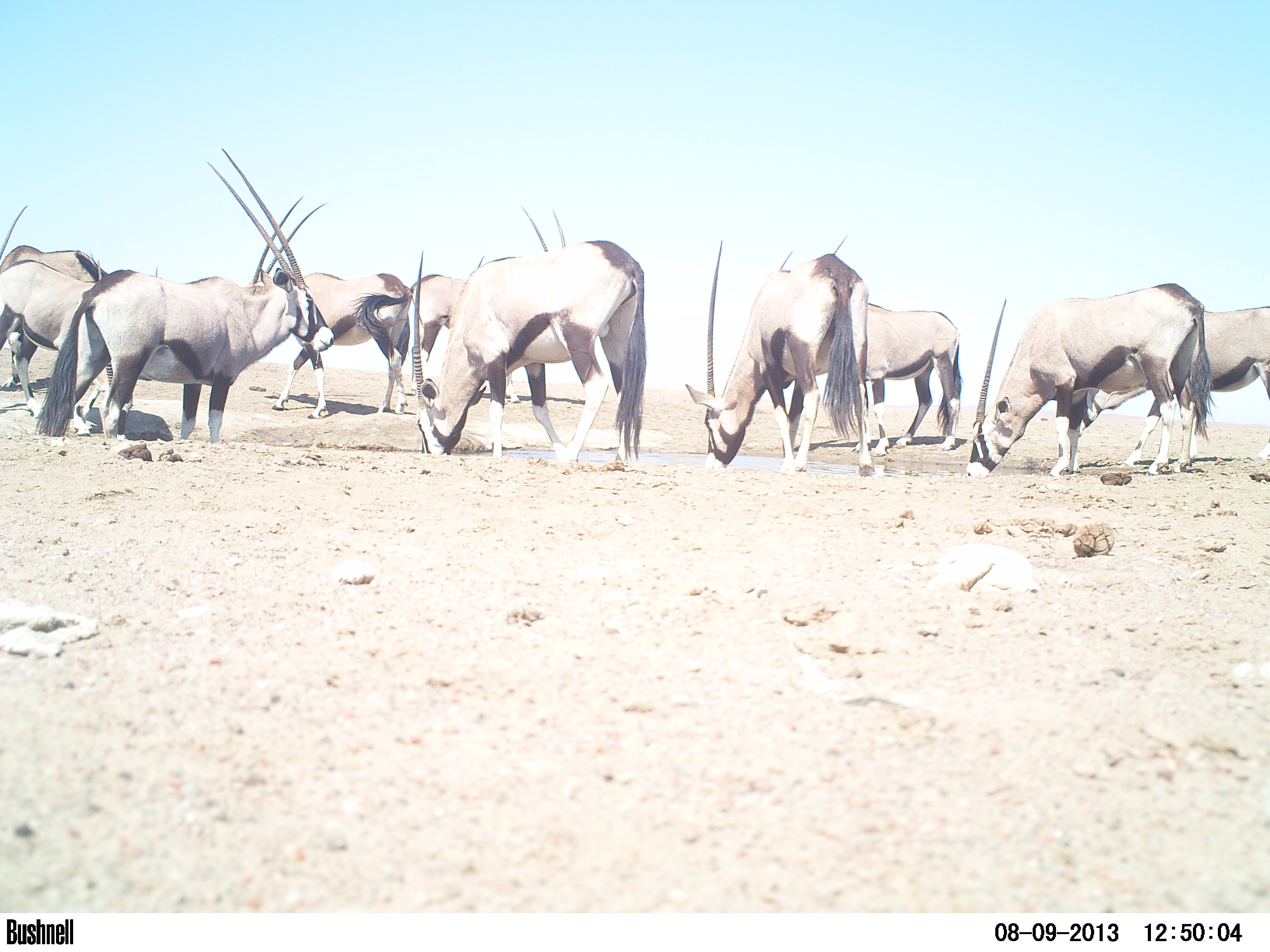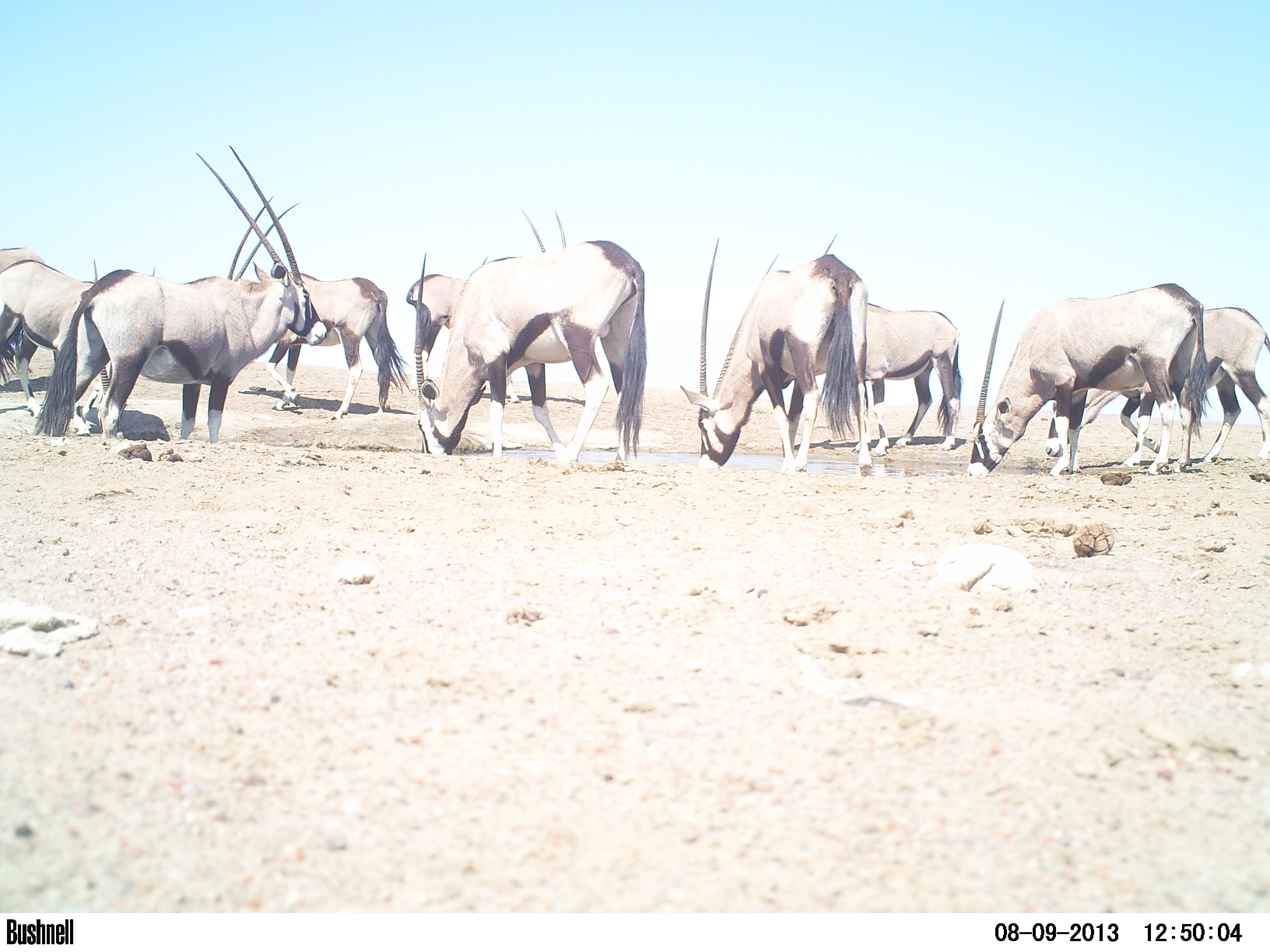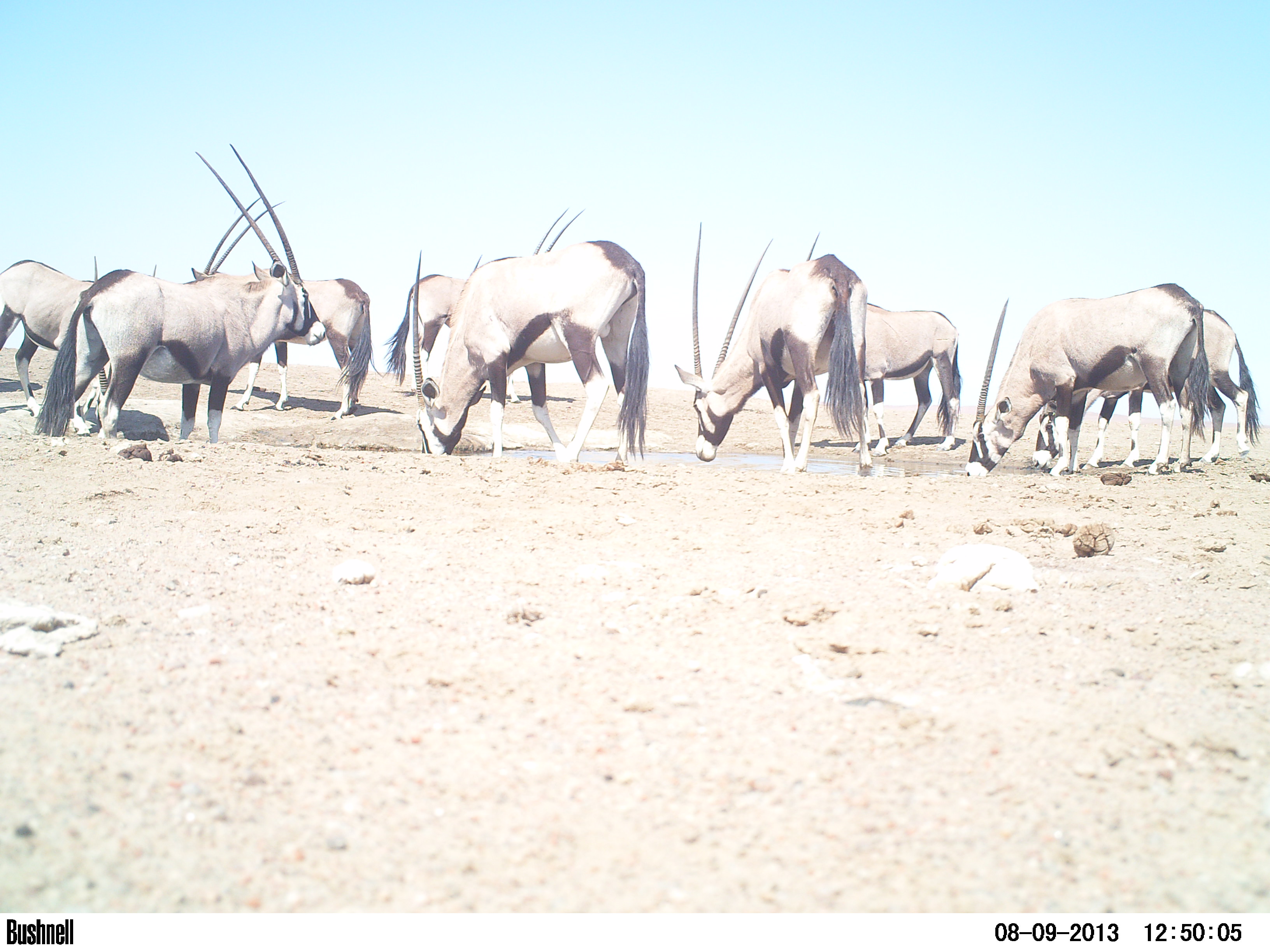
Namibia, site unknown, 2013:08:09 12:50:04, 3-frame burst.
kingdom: Animalia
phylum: Chordata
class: Mammalia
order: Artiodactyla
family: Bovidae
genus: Oryx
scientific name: Oryx gazella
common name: gemsbok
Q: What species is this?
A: Oryx gazella (gemsbok).